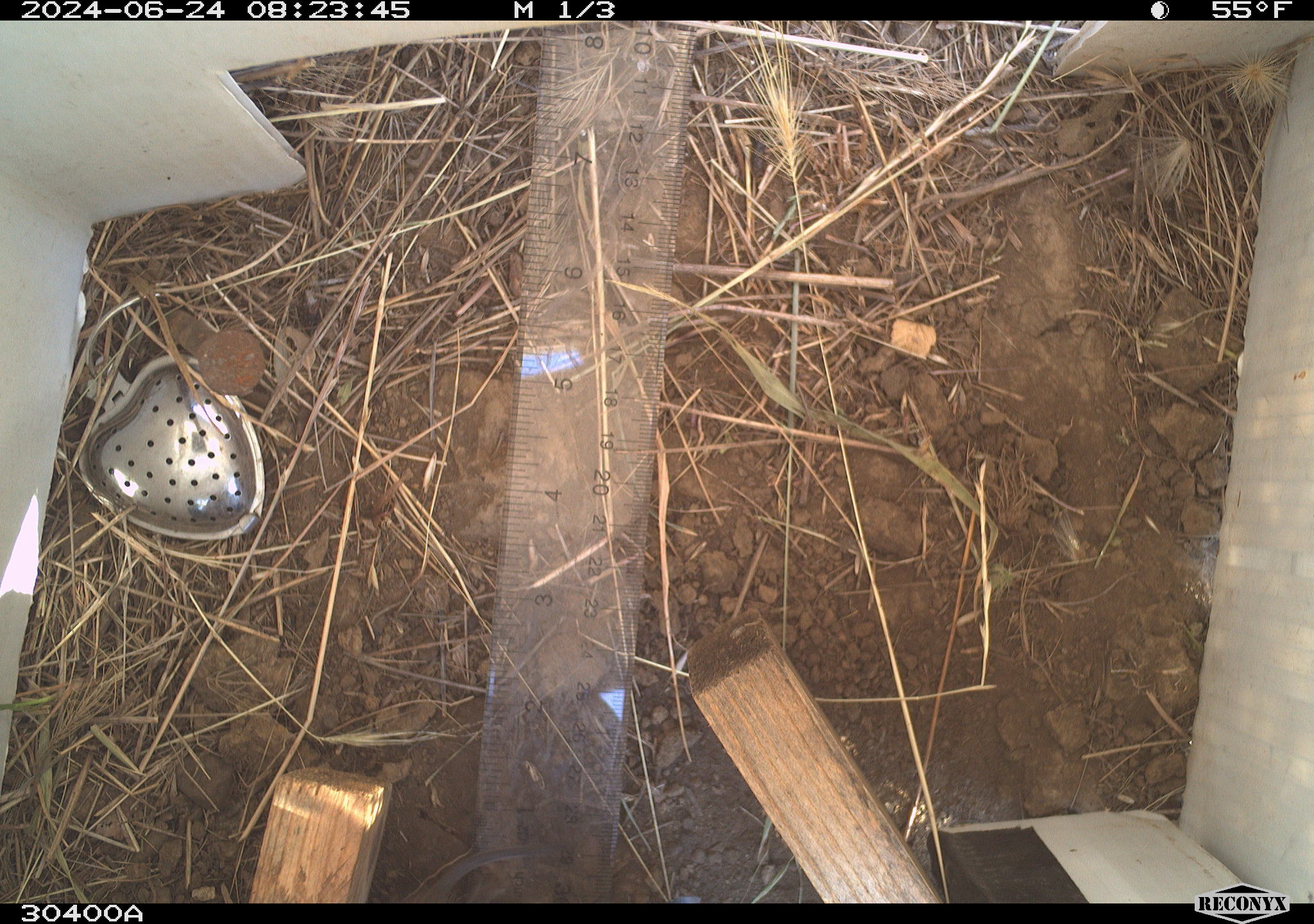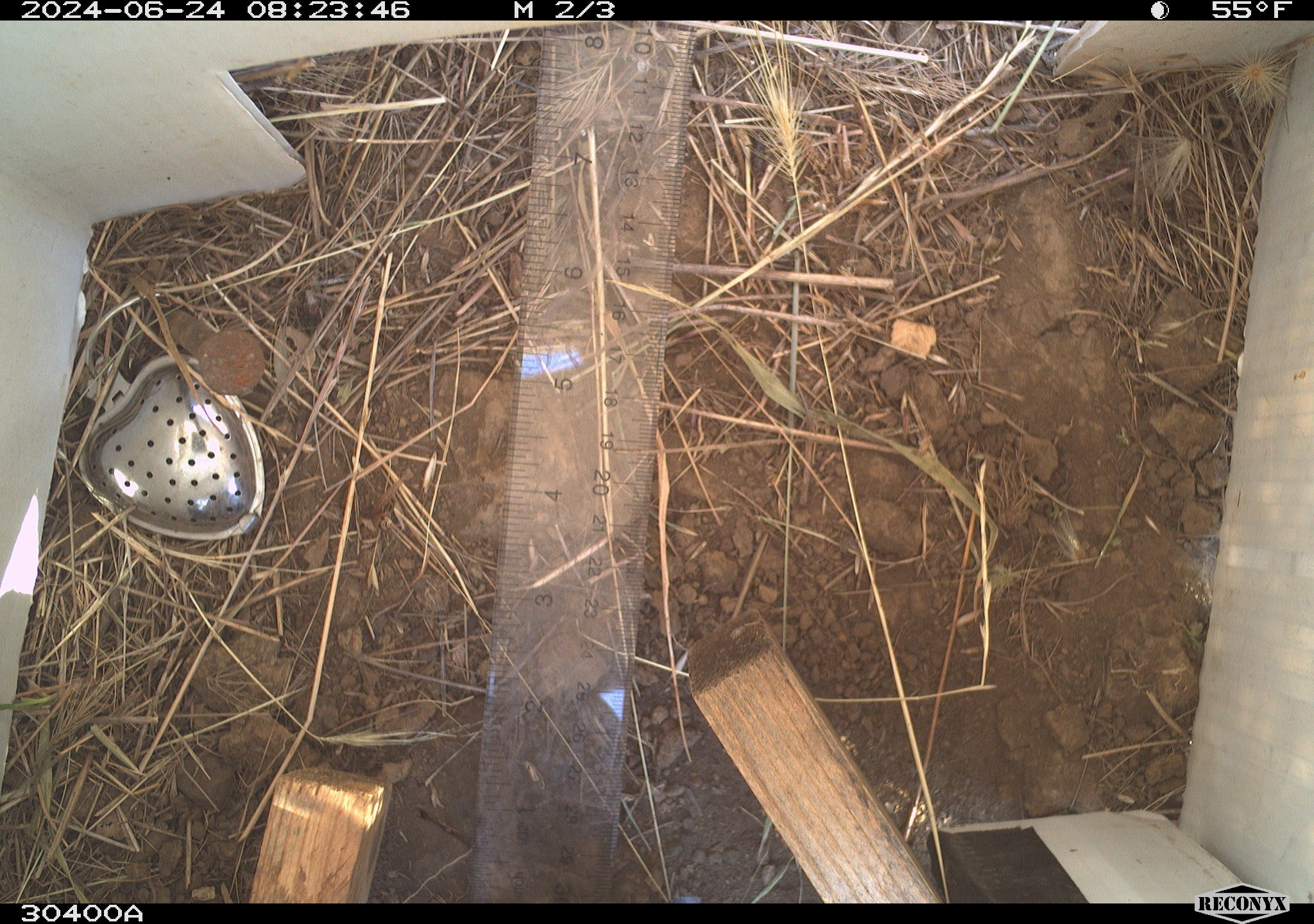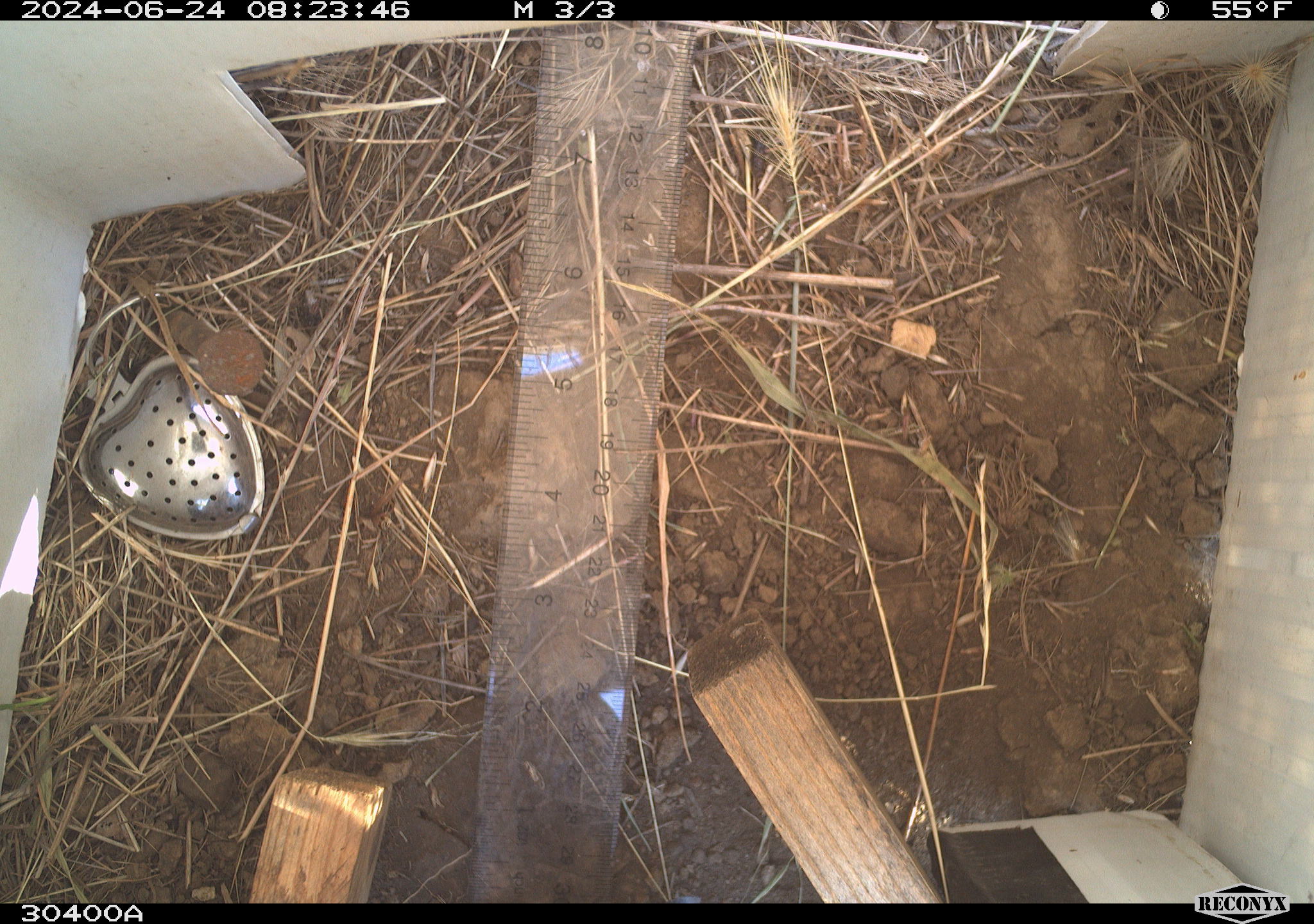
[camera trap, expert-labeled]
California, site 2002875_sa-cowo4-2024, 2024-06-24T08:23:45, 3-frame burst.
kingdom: Animalia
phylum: Chordata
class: Reptilia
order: Squamata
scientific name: Squamata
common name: lizards and snakes